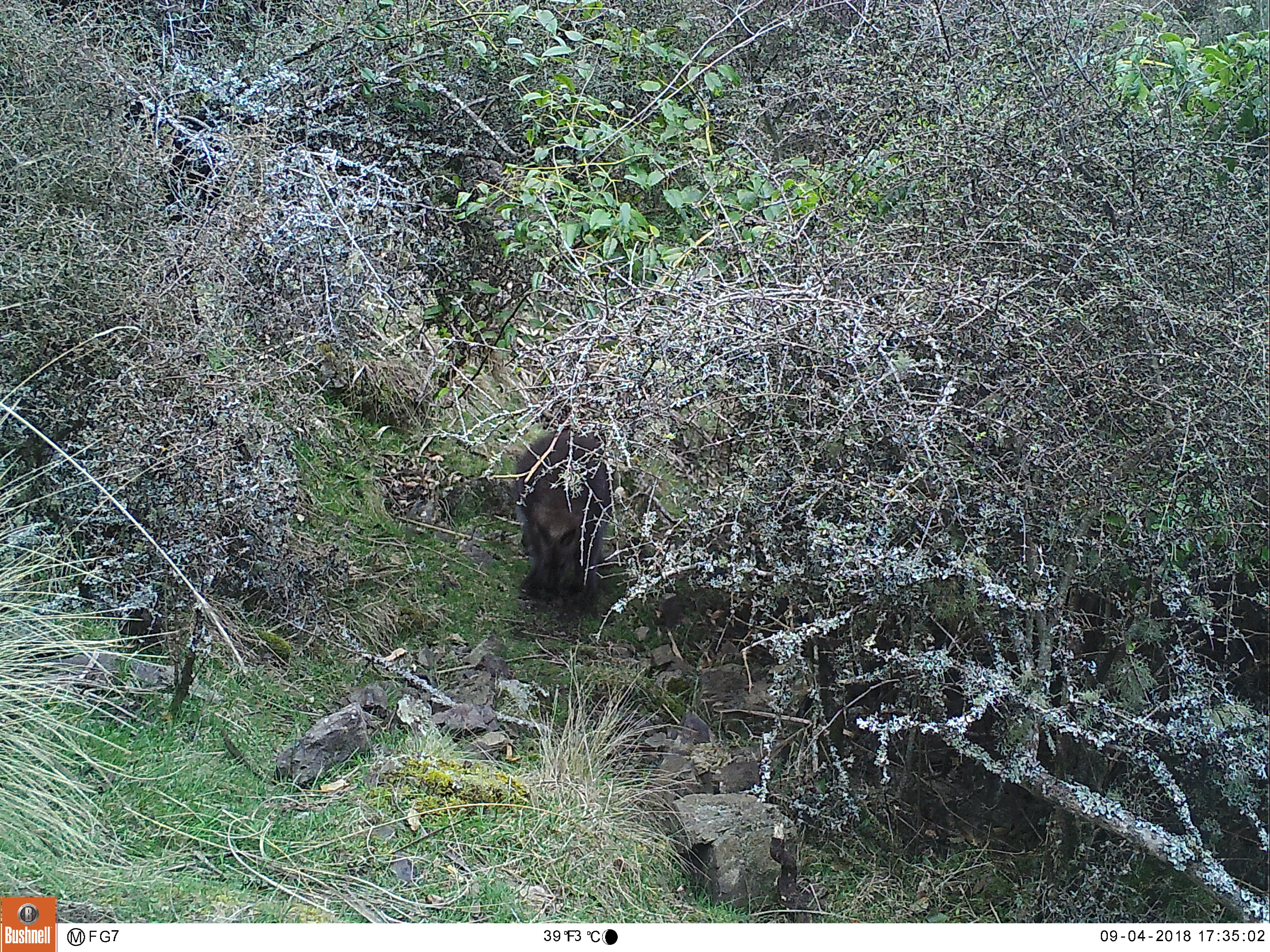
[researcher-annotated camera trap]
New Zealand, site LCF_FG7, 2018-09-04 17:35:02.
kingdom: Animalia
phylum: Chordata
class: Mammalia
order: Diprotodontia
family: Macropodidae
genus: Notamacropus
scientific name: Notamacropus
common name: wallaby